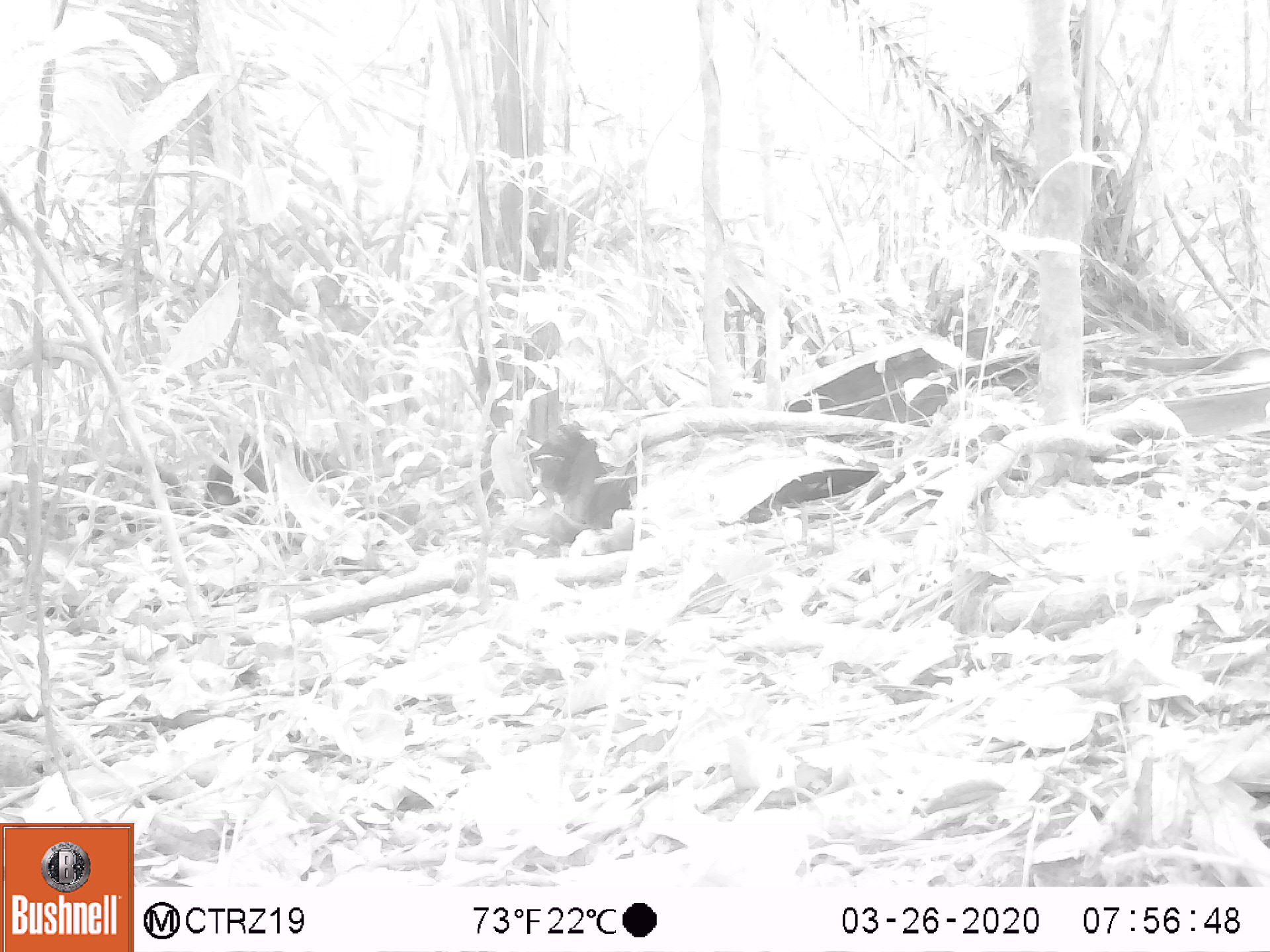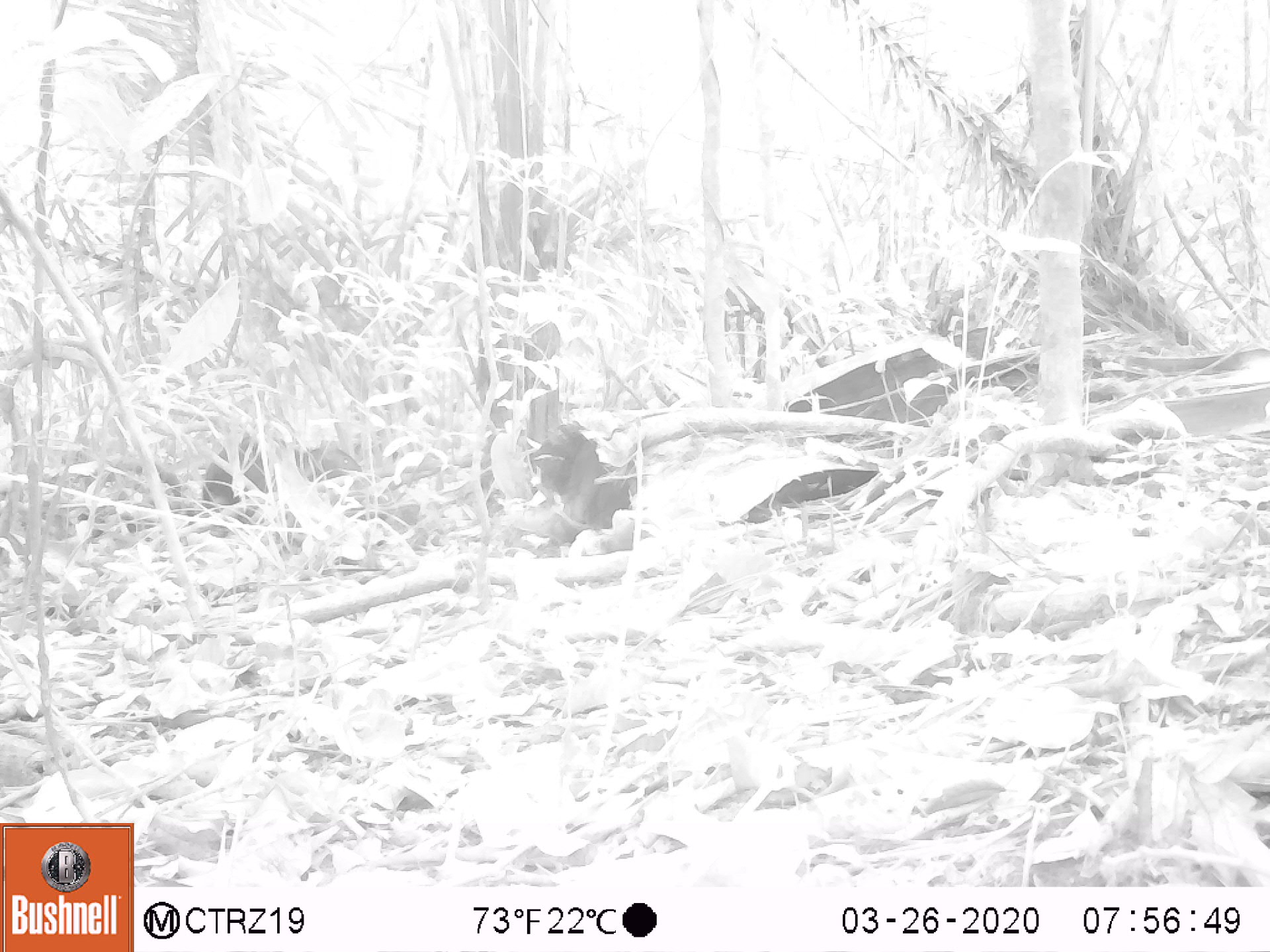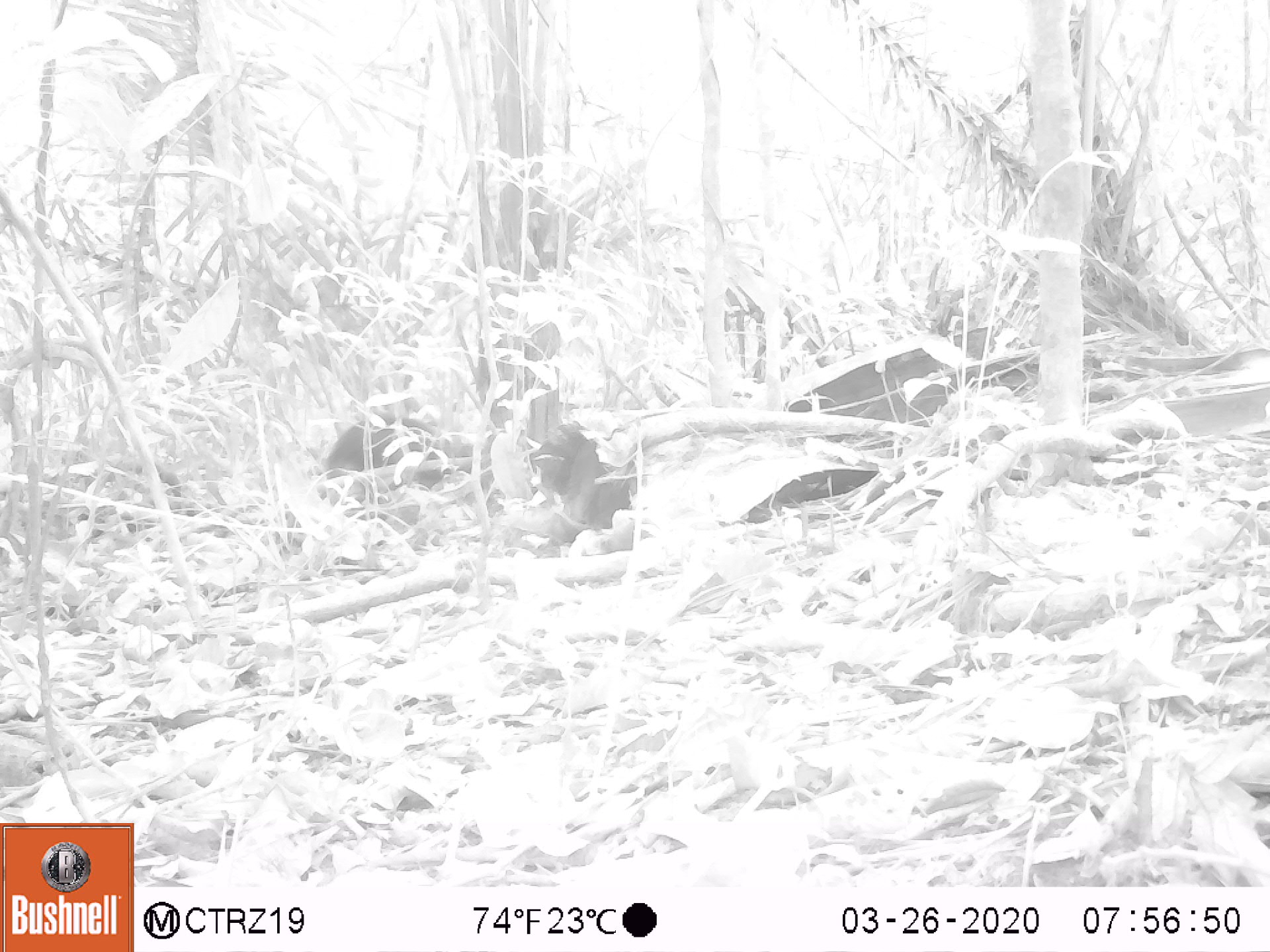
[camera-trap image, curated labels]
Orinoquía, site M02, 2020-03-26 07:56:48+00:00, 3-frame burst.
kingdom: Animalia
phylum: Chordata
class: Mammalia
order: Rodentia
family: Dasyproctidae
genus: Dasyprocta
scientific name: Dasyprocta fuliginosa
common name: black agouti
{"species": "black agouti (Dasyprocta fuliginosa)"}